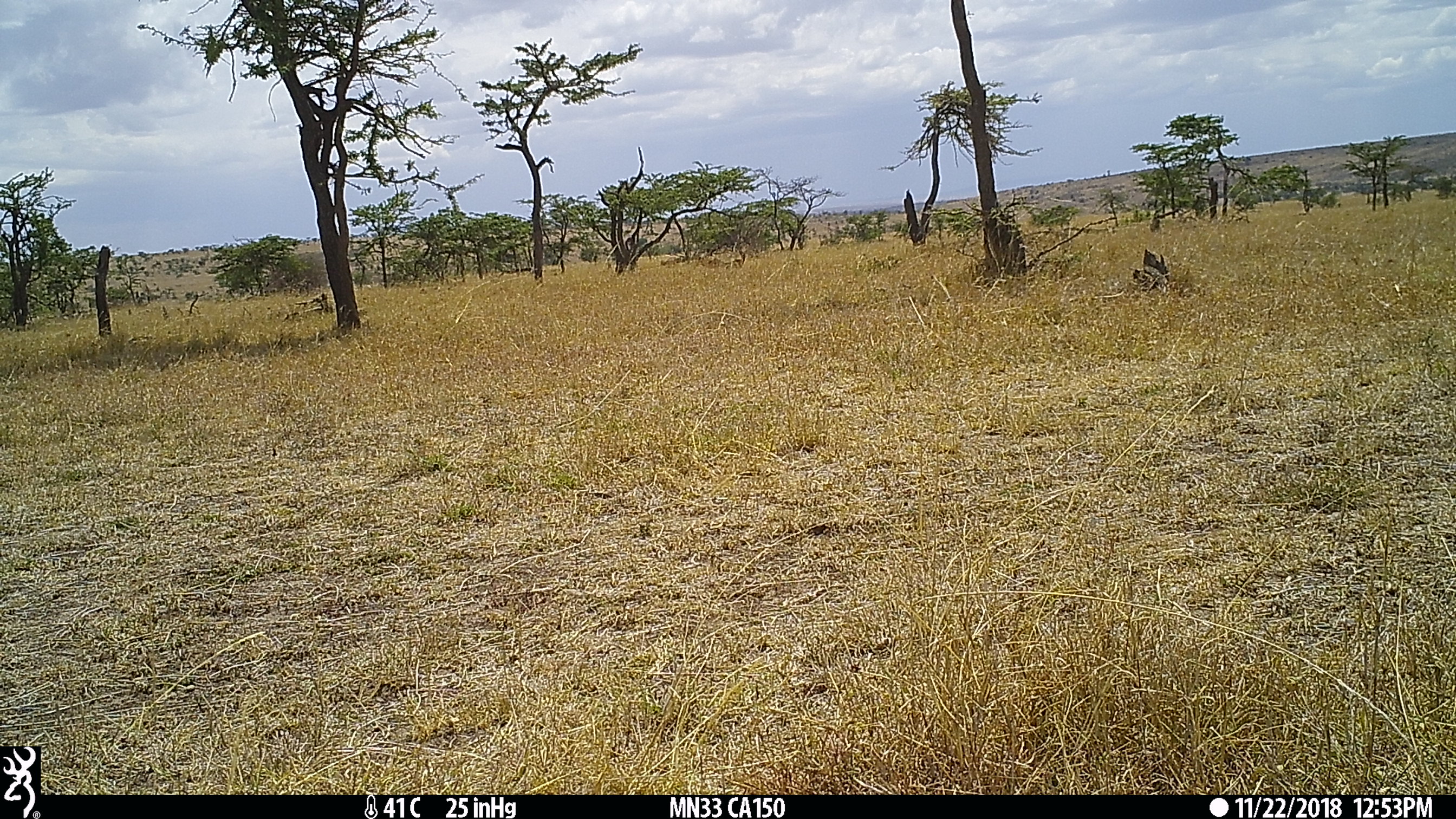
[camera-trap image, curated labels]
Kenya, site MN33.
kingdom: Animalia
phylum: Chordata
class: Mammalia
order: Artiodactyla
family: Bovidae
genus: Damaliscus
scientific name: Damaliscus lunatus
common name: topi